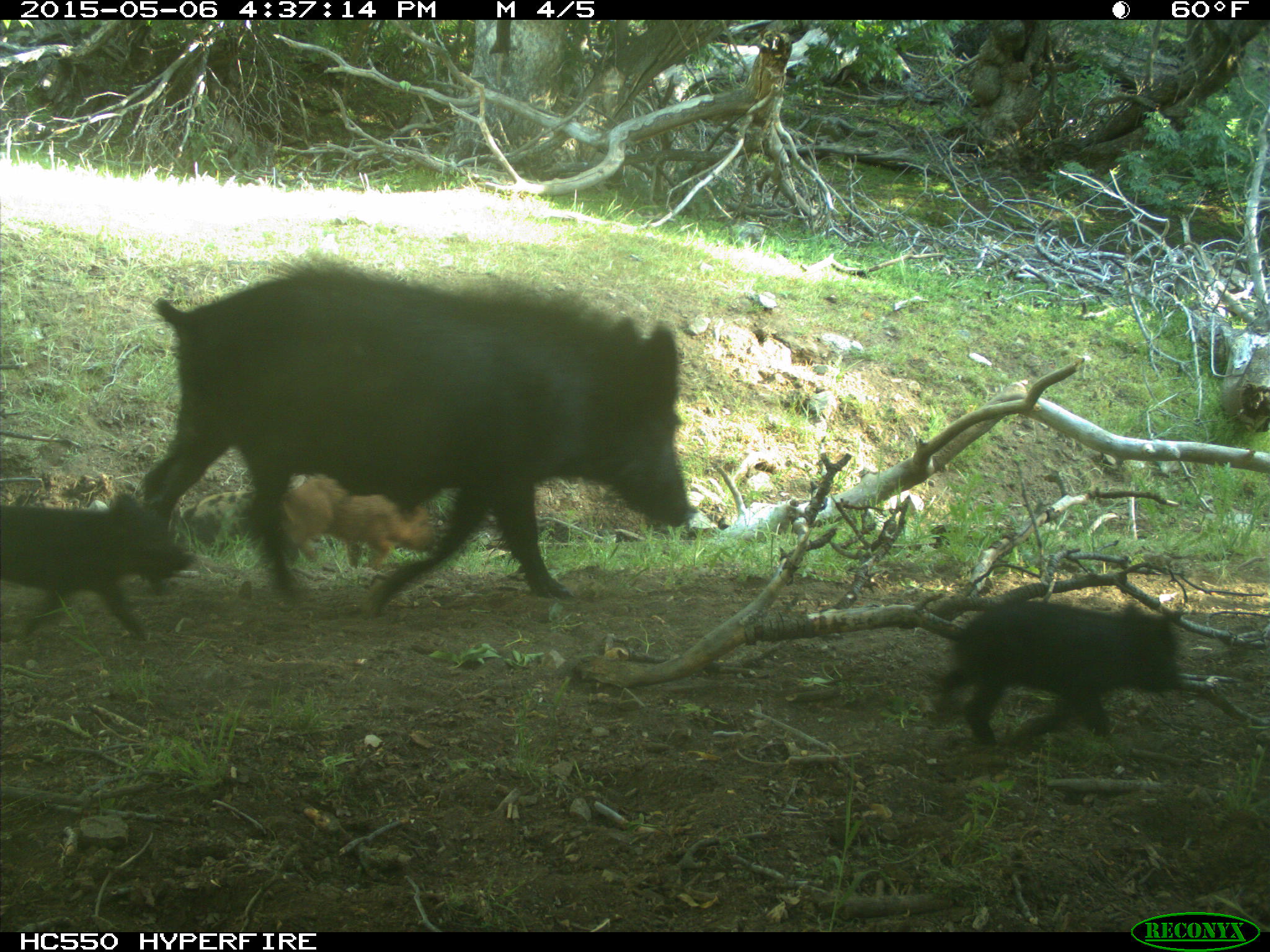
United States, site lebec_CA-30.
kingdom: Animalia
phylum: Chordata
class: Mammalia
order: Artiodactyla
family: Suidae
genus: Sus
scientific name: Sus scrofa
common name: wild boar